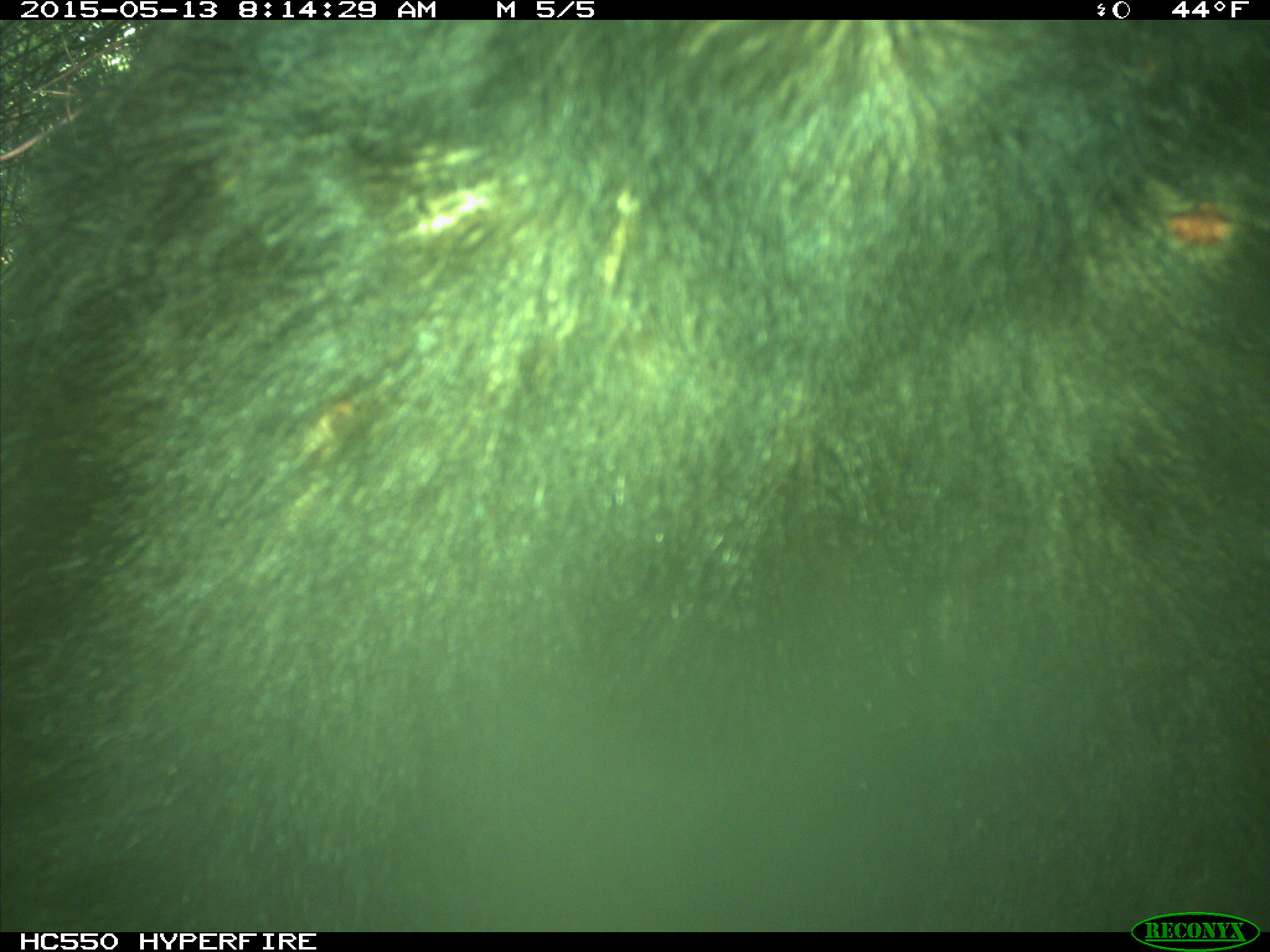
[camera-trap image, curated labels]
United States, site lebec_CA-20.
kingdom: Animalia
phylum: Chordata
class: Mammalia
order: Carnivora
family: Ursidae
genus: Ursus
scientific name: Ursus americanus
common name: american black bear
Ursus americanus (american black bear).